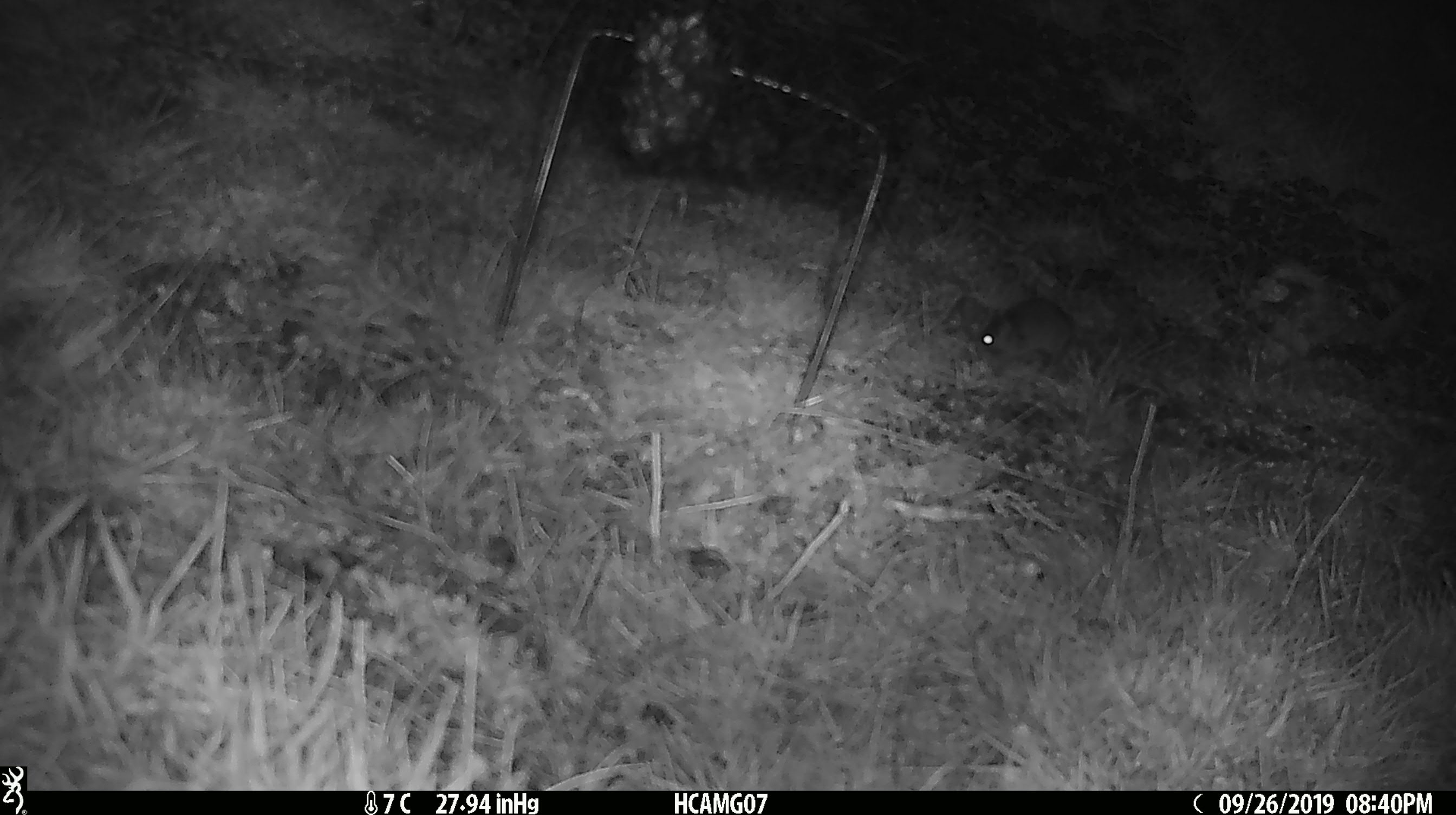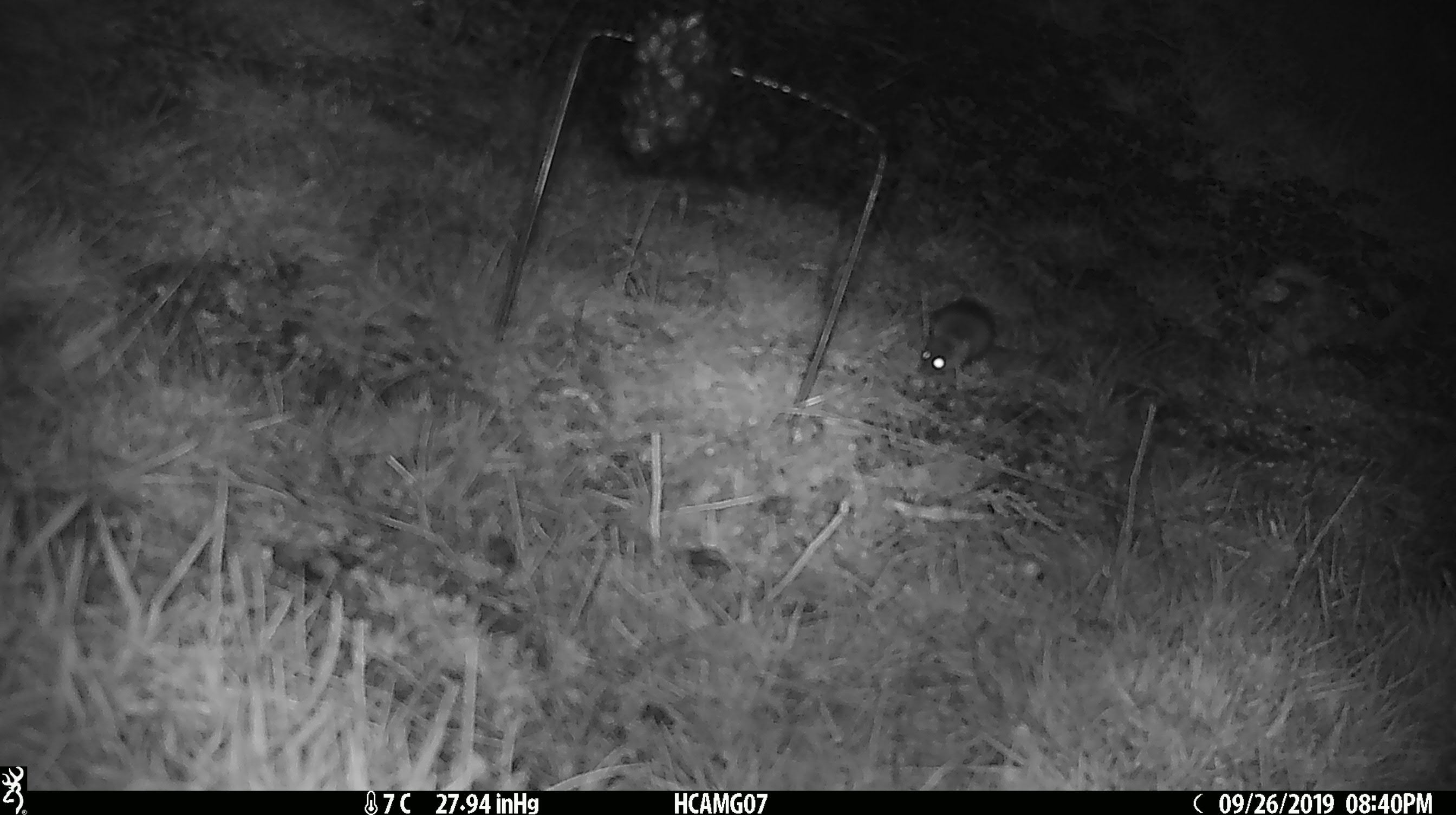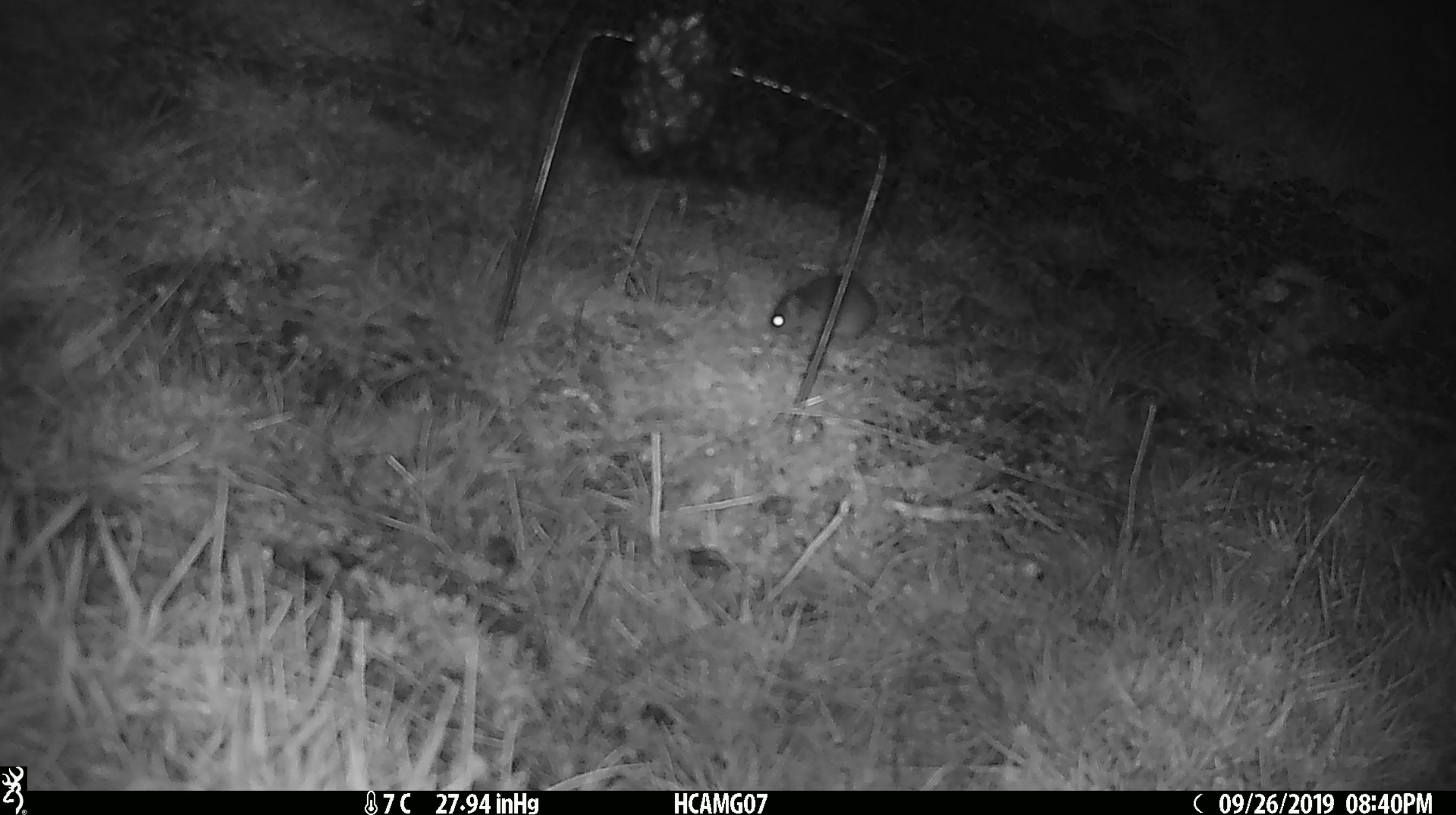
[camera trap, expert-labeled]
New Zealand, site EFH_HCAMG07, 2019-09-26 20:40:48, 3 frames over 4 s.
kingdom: Animalia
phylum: Chordata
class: Mammalia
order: Rodentia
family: Muridae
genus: Mus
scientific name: Mus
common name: mouse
Mouse (Mus).